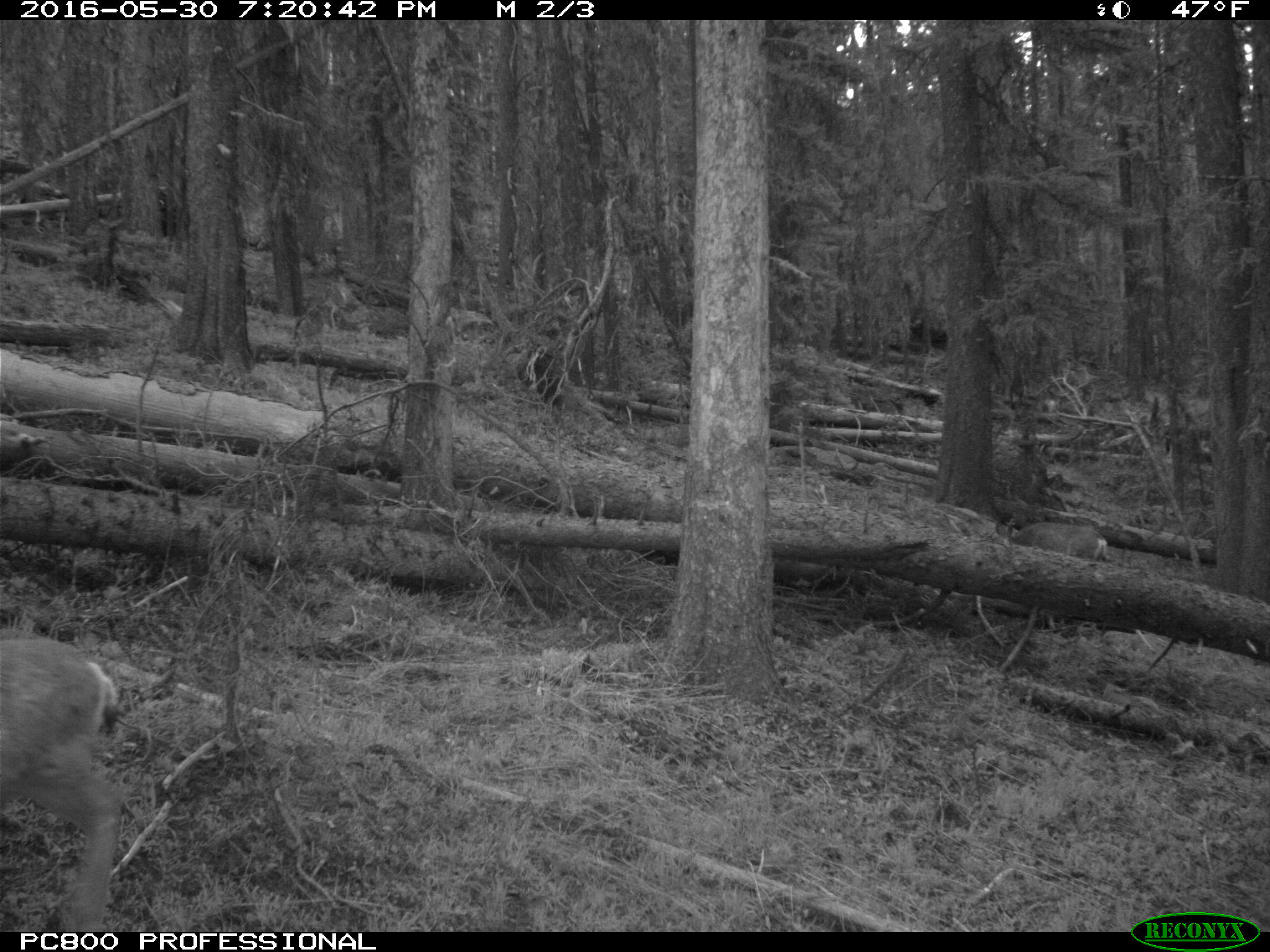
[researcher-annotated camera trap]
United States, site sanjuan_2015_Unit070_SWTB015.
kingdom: Animalia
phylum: Chordata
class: Mammalia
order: Artiodactyla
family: Cervidae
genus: Odocoileus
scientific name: Odocoileus hemionus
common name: mule deer